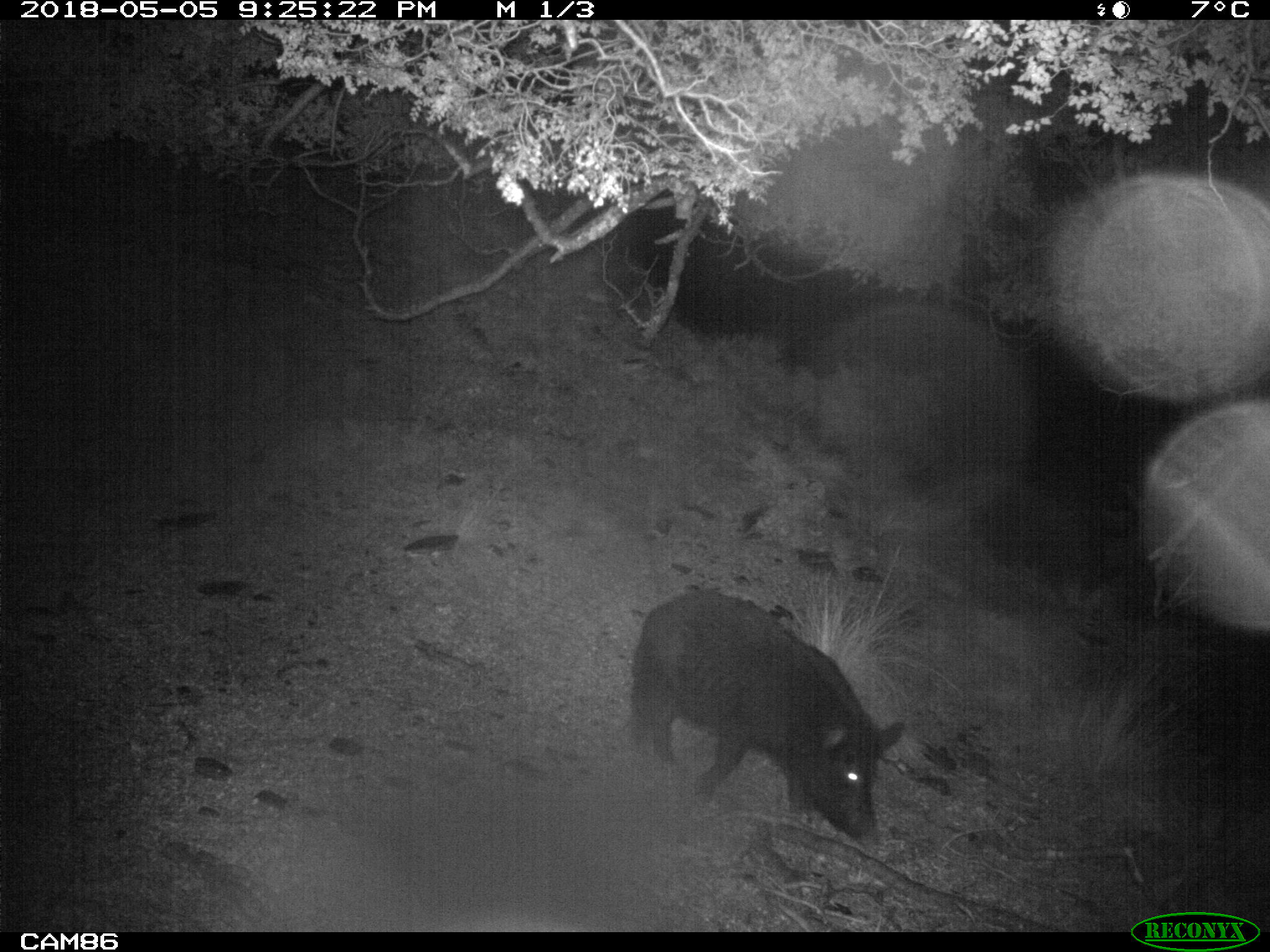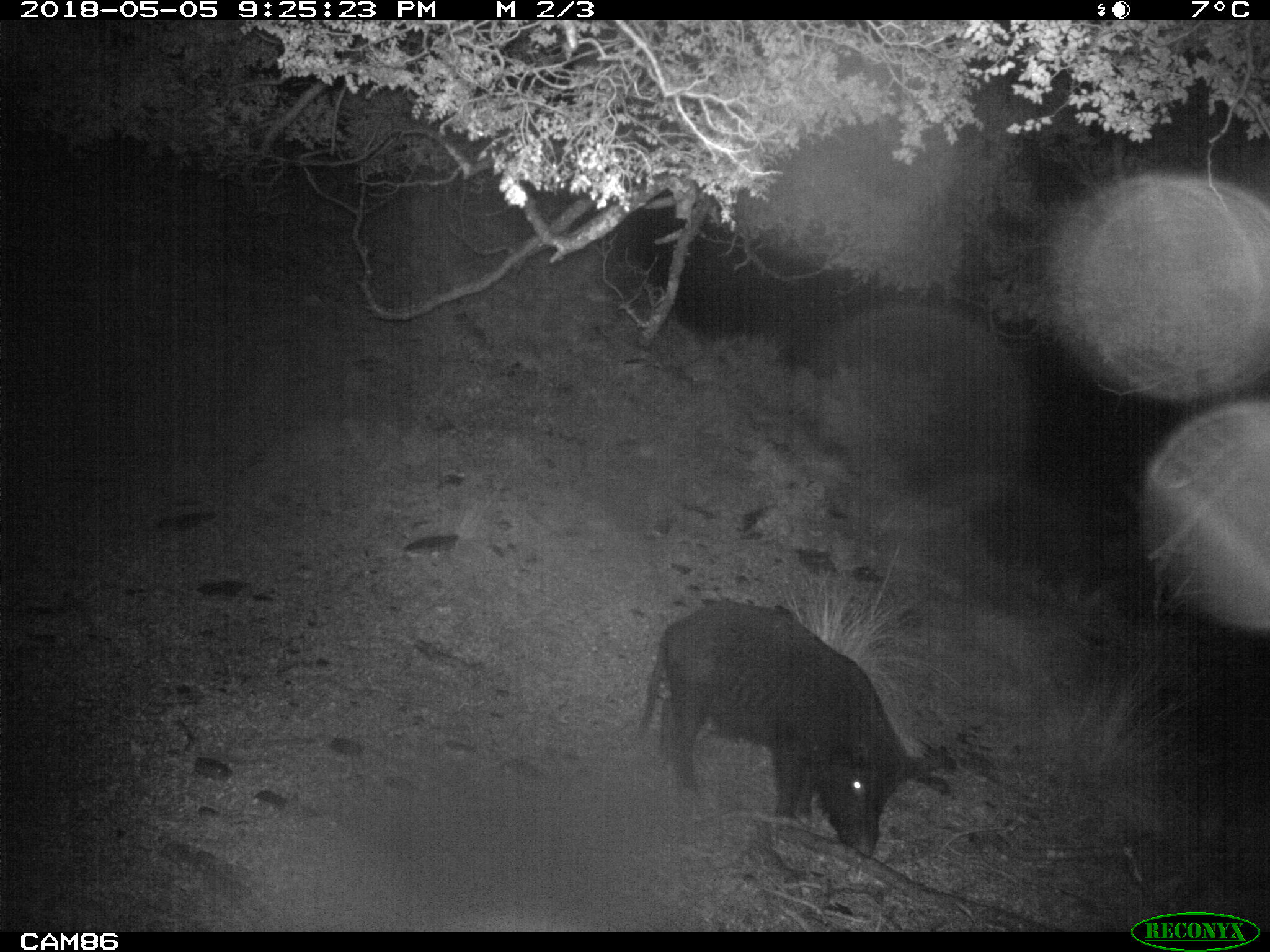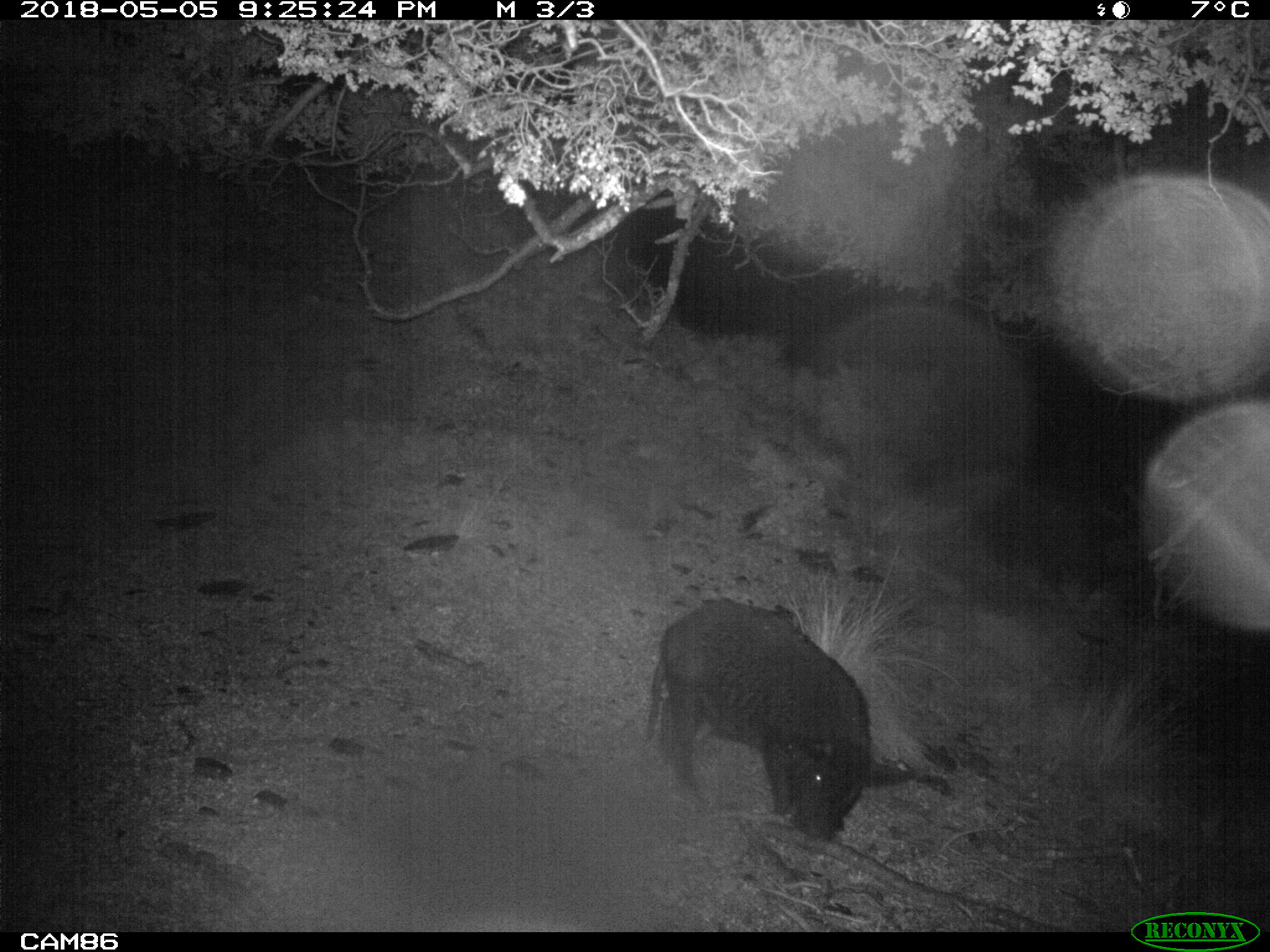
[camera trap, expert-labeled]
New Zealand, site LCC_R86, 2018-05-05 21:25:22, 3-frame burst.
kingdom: Animalia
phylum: Chordata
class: Mammalia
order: Artiodactyla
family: Suidae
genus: Sus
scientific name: Sus scrofa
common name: pig